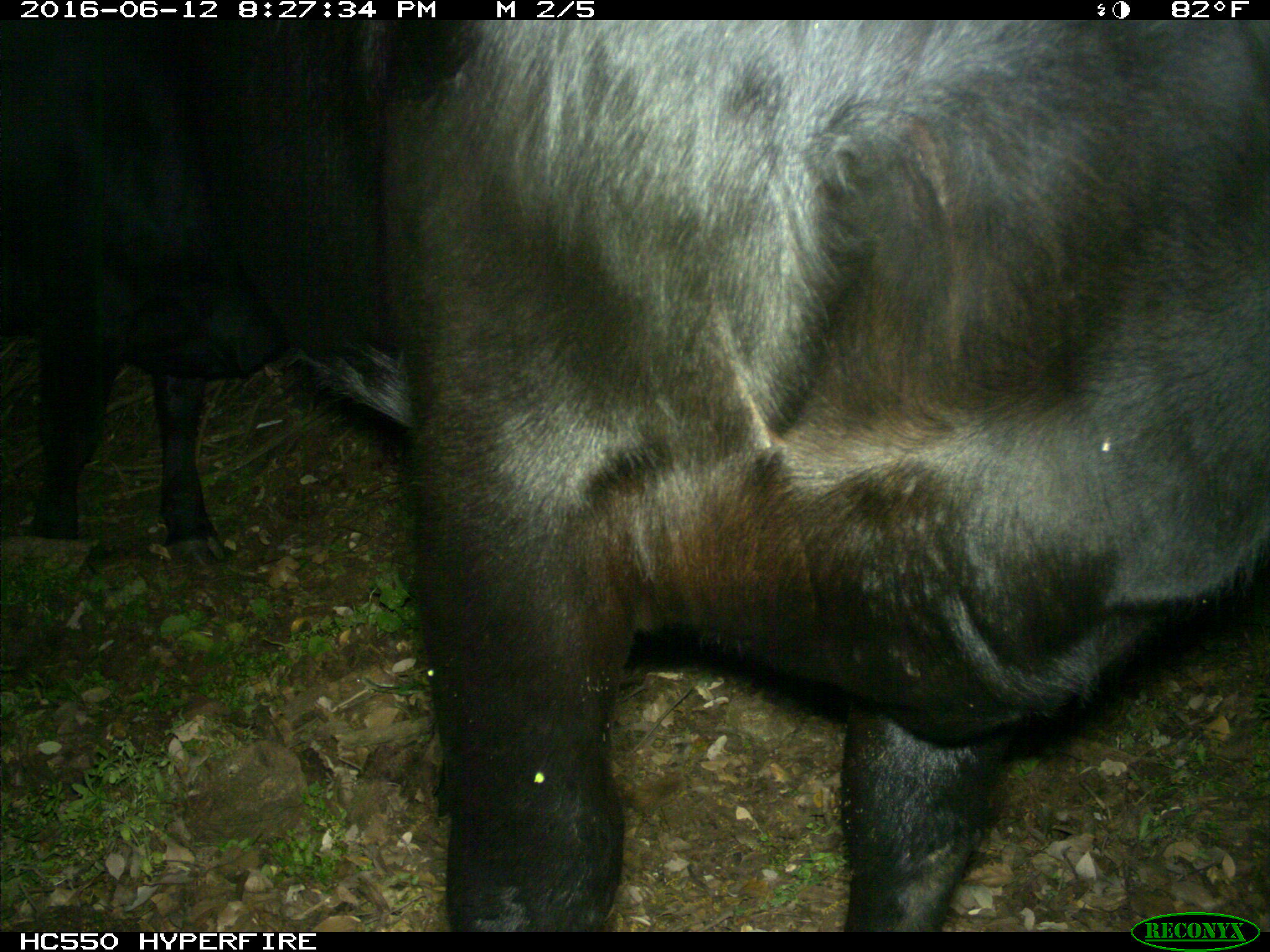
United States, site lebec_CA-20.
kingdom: Animalia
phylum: Chordata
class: Mammalia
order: Artiodactyla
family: Bovidae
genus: Bos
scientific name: Bos taurus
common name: domestic cow